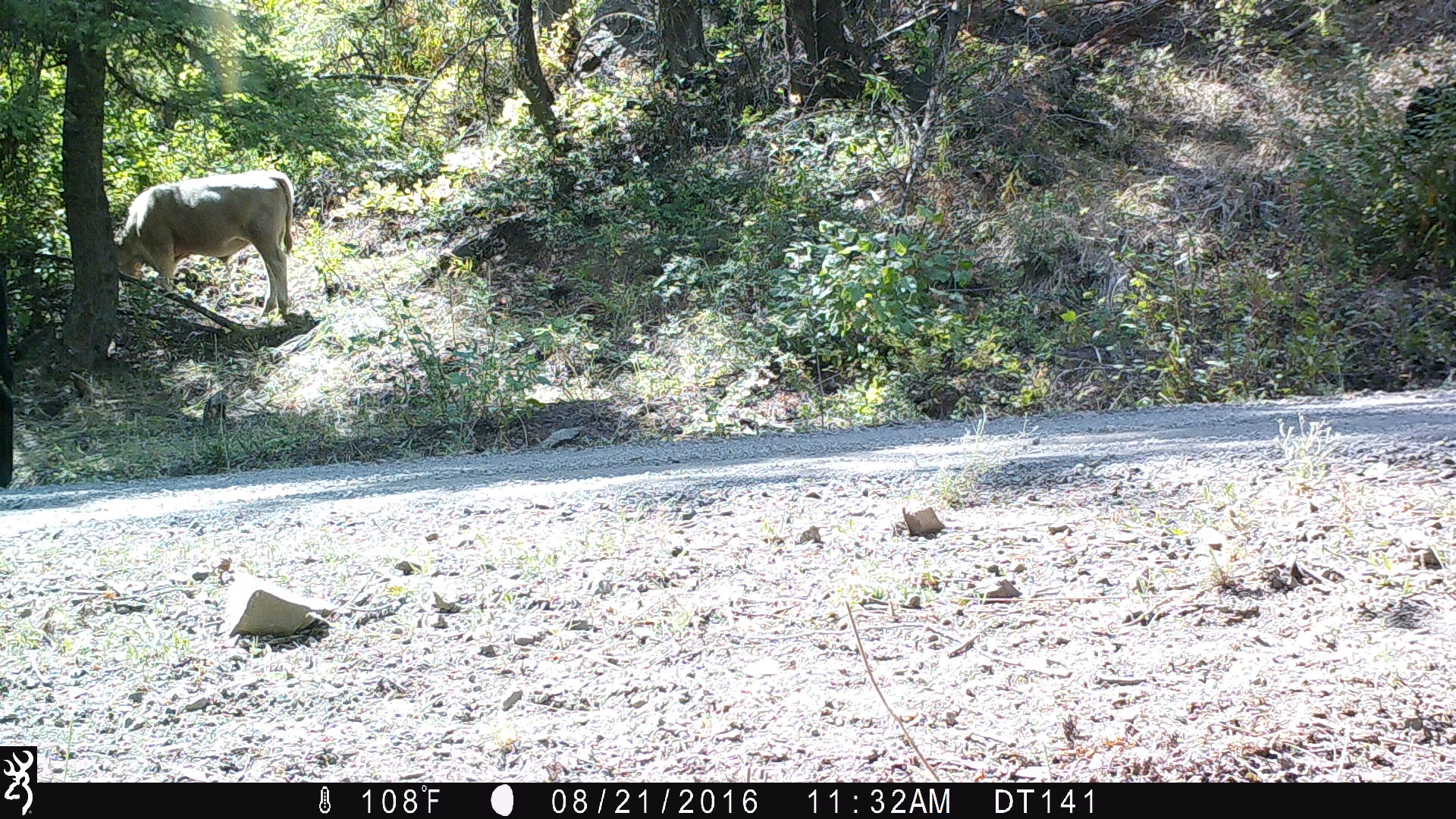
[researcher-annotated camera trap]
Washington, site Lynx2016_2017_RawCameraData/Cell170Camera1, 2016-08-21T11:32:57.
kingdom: Animalia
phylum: Chordata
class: Mammalia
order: Artiodactyla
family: Bovidae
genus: Bos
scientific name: Bos taurus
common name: domestic cattle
Domestic cattle (Bos taurus). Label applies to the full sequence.